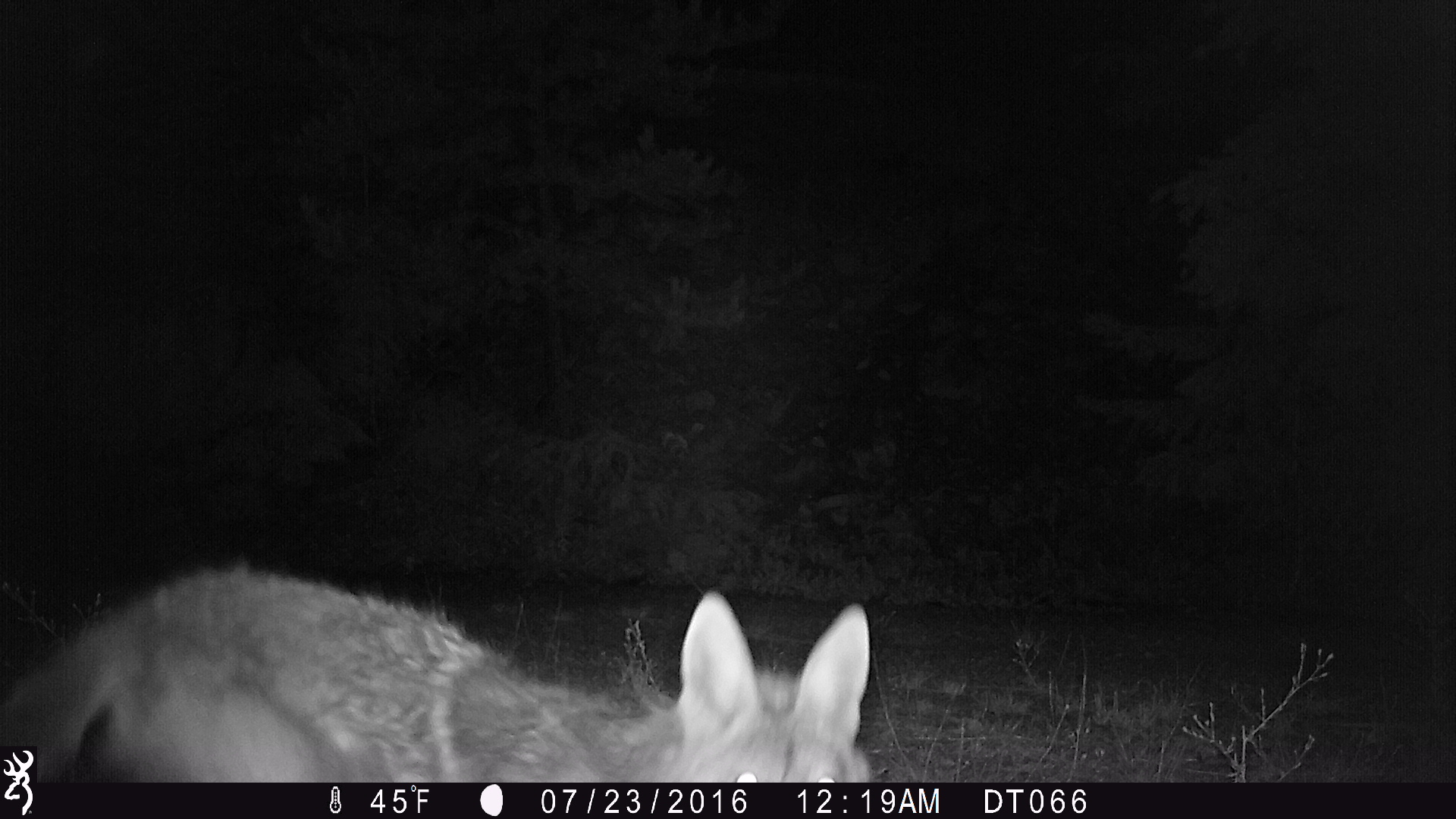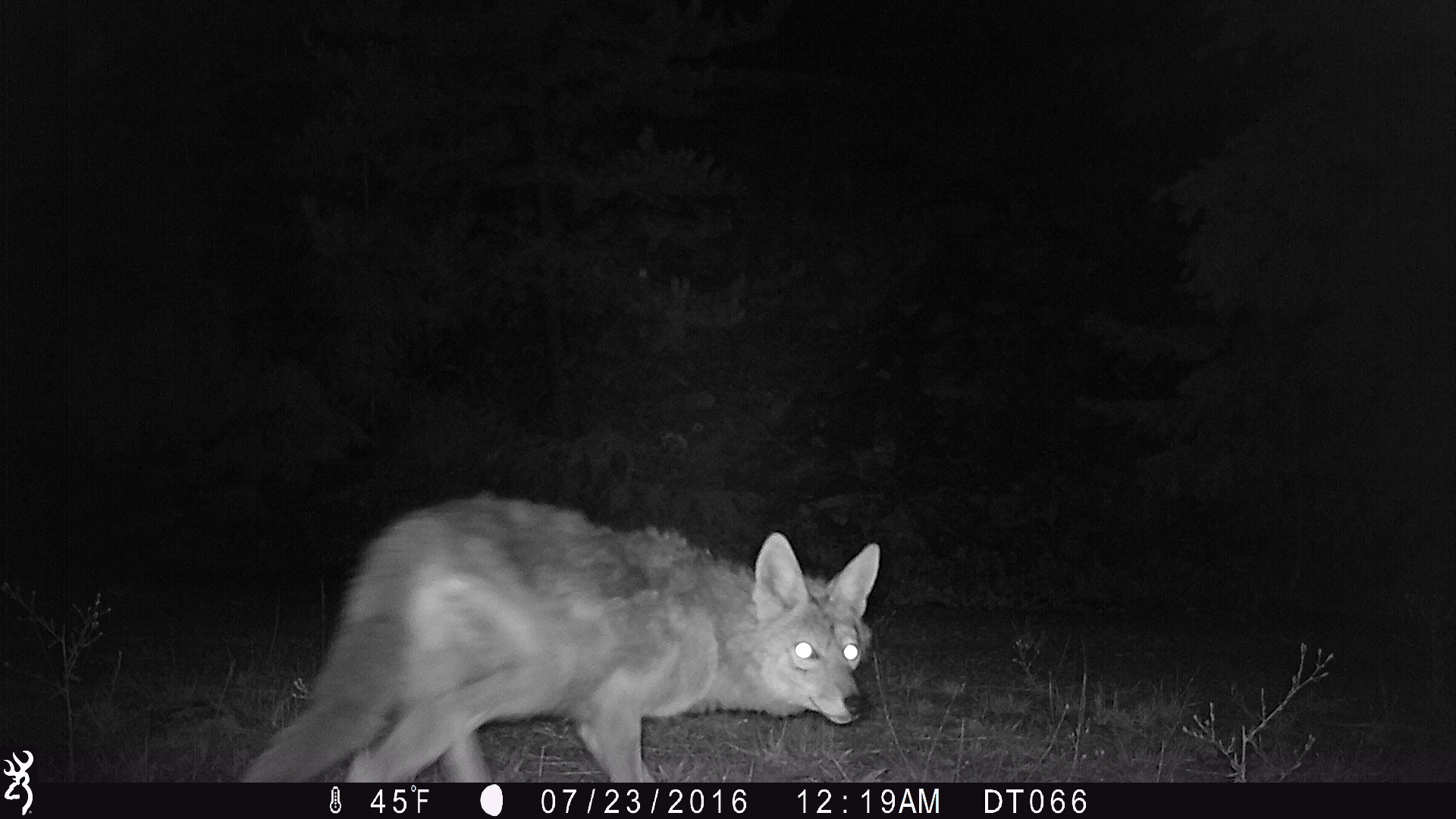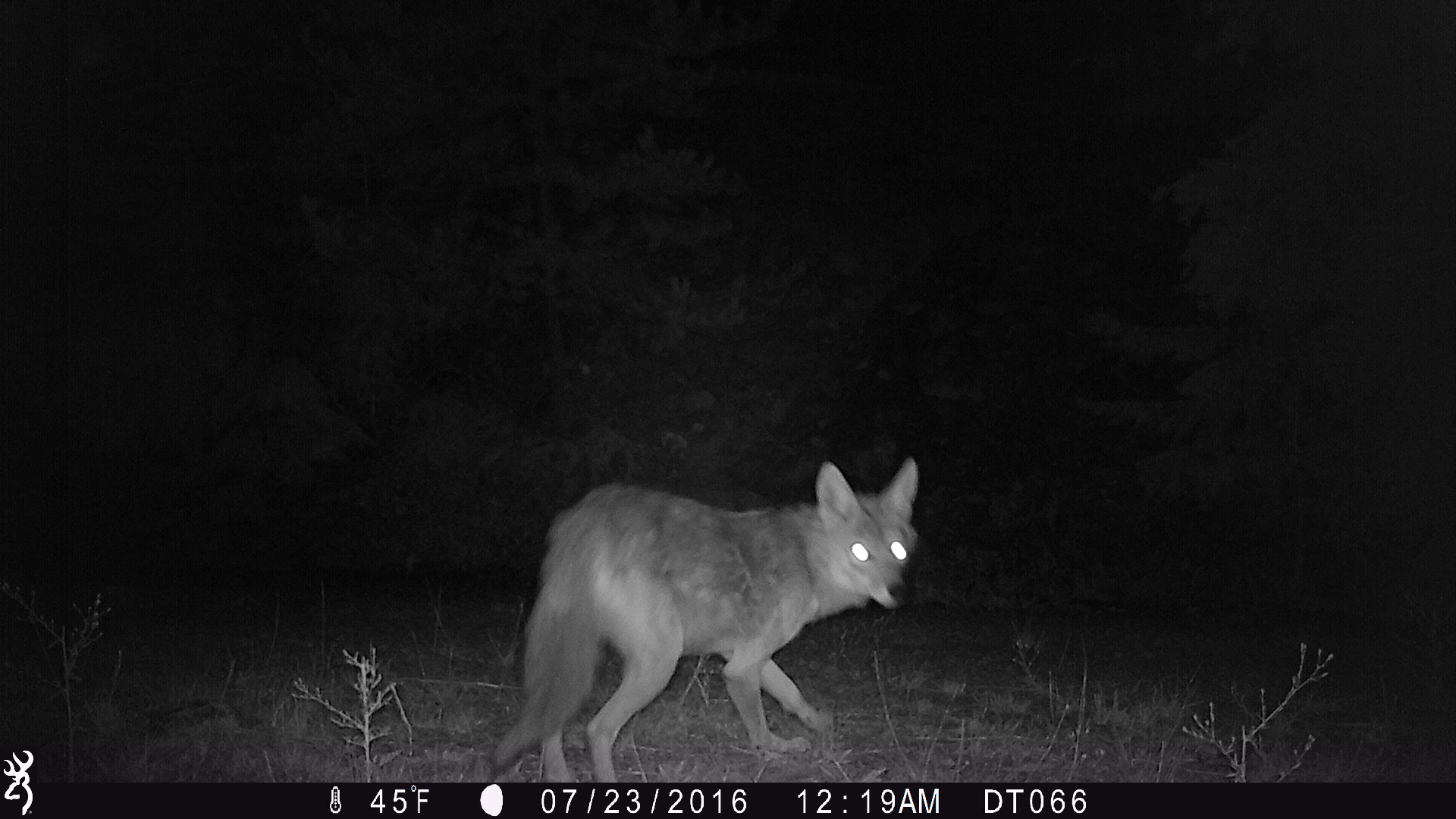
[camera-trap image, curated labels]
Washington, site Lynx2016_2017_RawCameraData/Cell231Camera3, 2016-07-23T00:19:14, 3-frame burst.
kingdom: Animalia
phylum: Chordata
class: Mammalia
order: Carnivora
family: Canidae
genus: Canis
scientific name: Canis latrans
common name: coyote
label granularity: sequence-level